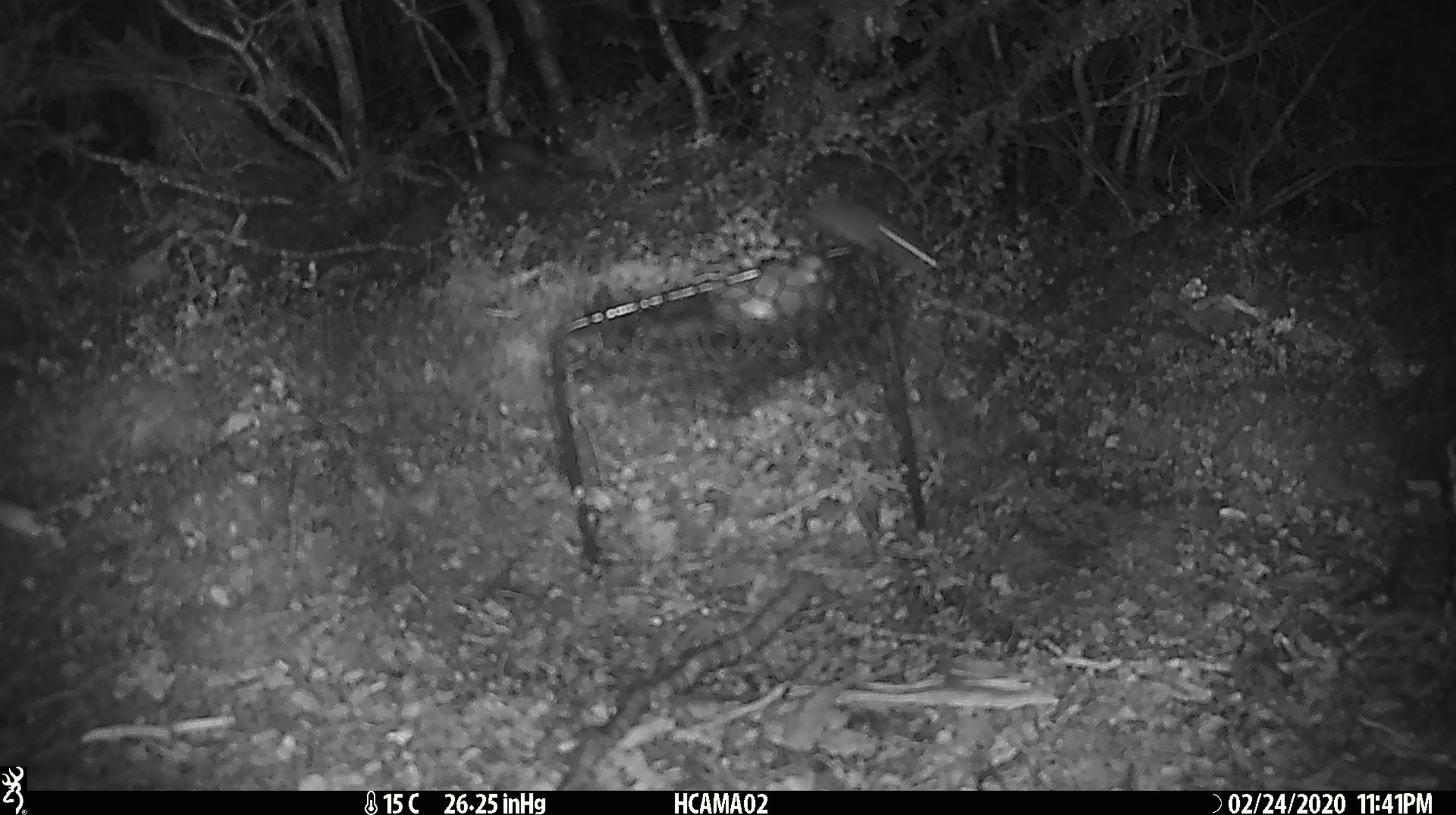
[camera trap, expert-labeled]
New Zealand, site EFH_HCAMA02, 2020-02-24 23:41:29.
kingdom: Animalia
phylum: Chordata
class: Mammalia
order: Rodentia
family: Muridae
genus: Mus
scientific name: Mus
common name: mouse